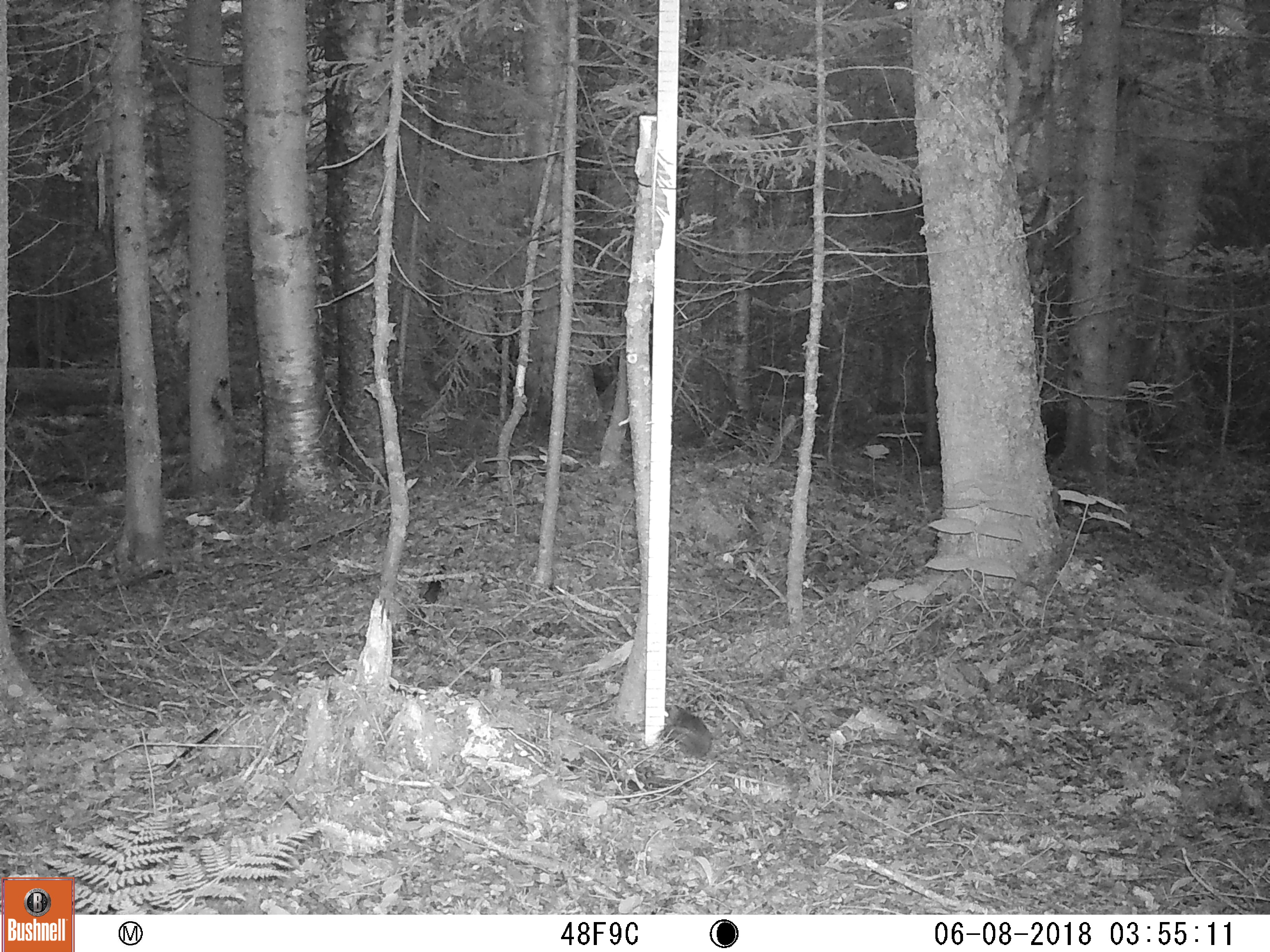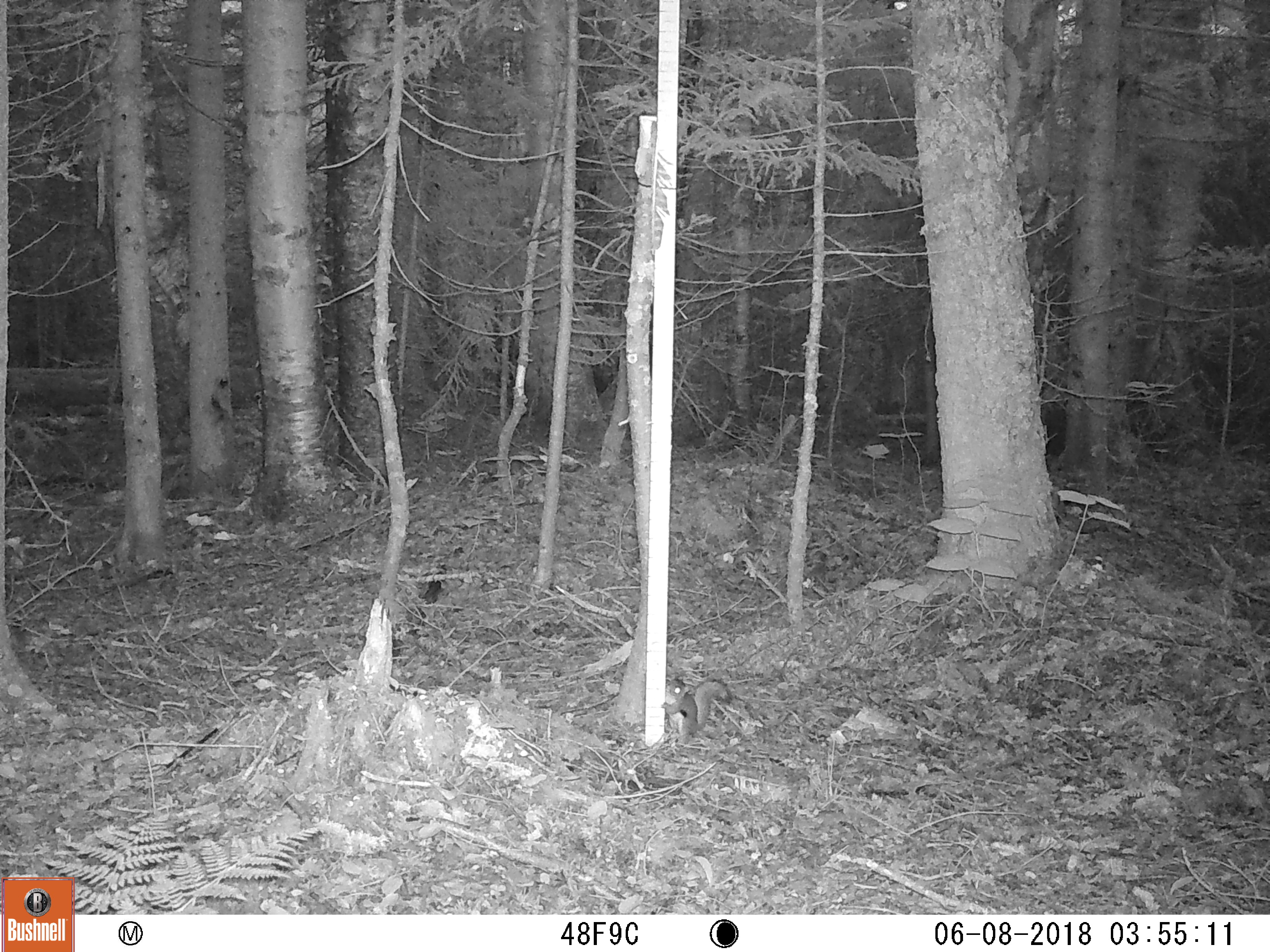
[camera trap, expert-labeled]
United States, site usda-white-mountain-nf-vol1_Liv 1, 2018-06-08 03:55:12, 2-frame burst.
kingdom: Animalia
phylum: Chordata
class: Mammalia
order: Rodentia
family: Sciuridae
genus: Tamiasciurus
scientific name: Tamiasciurus hudsonicus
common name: red squirrel